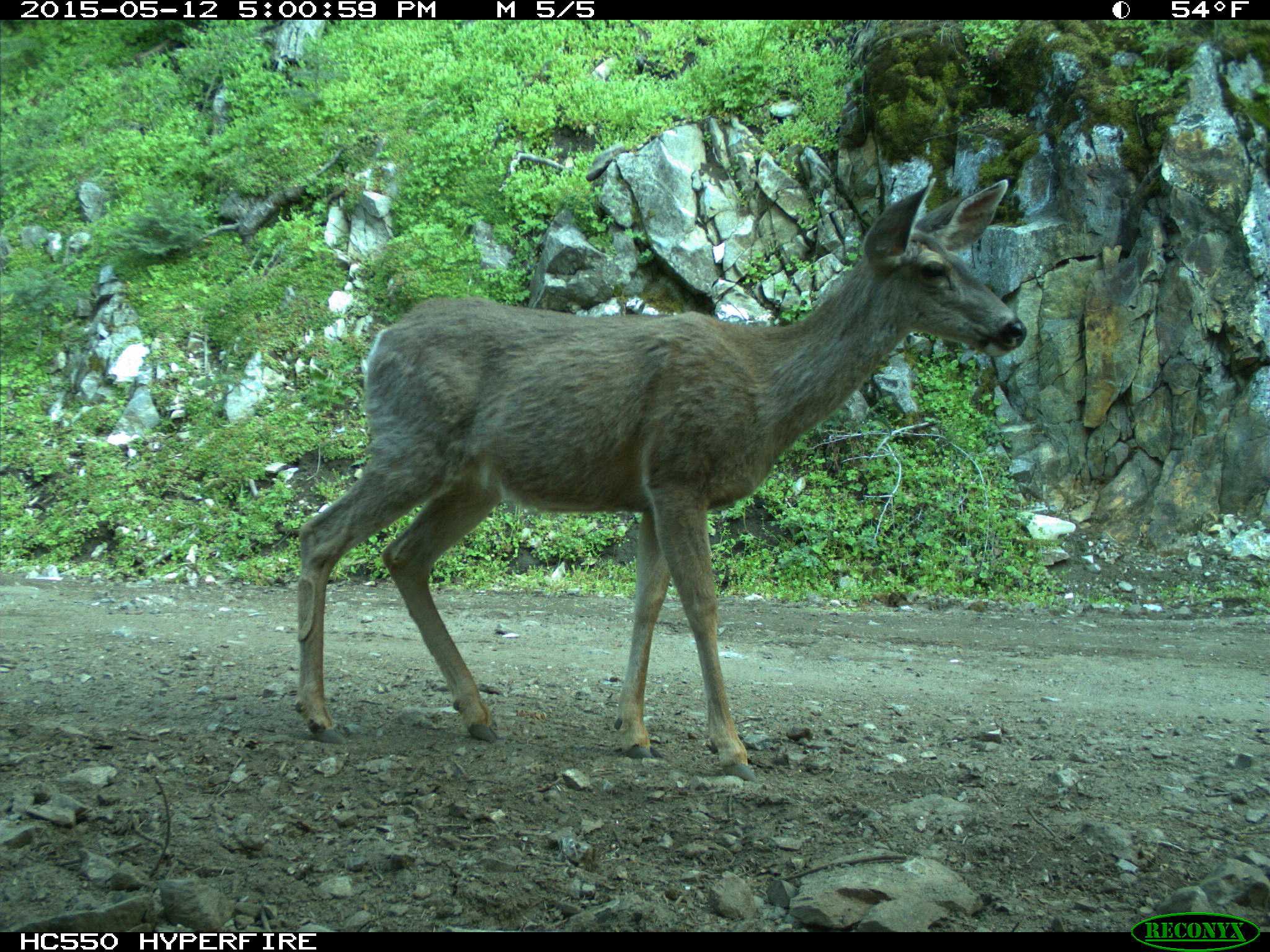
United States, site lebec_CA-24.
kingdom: Animalia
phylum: Chordata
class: Mammalia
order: Artiodactyla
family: Cervidae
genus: Odocoileus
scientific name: Odocoileus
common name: deer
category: unidentified deer